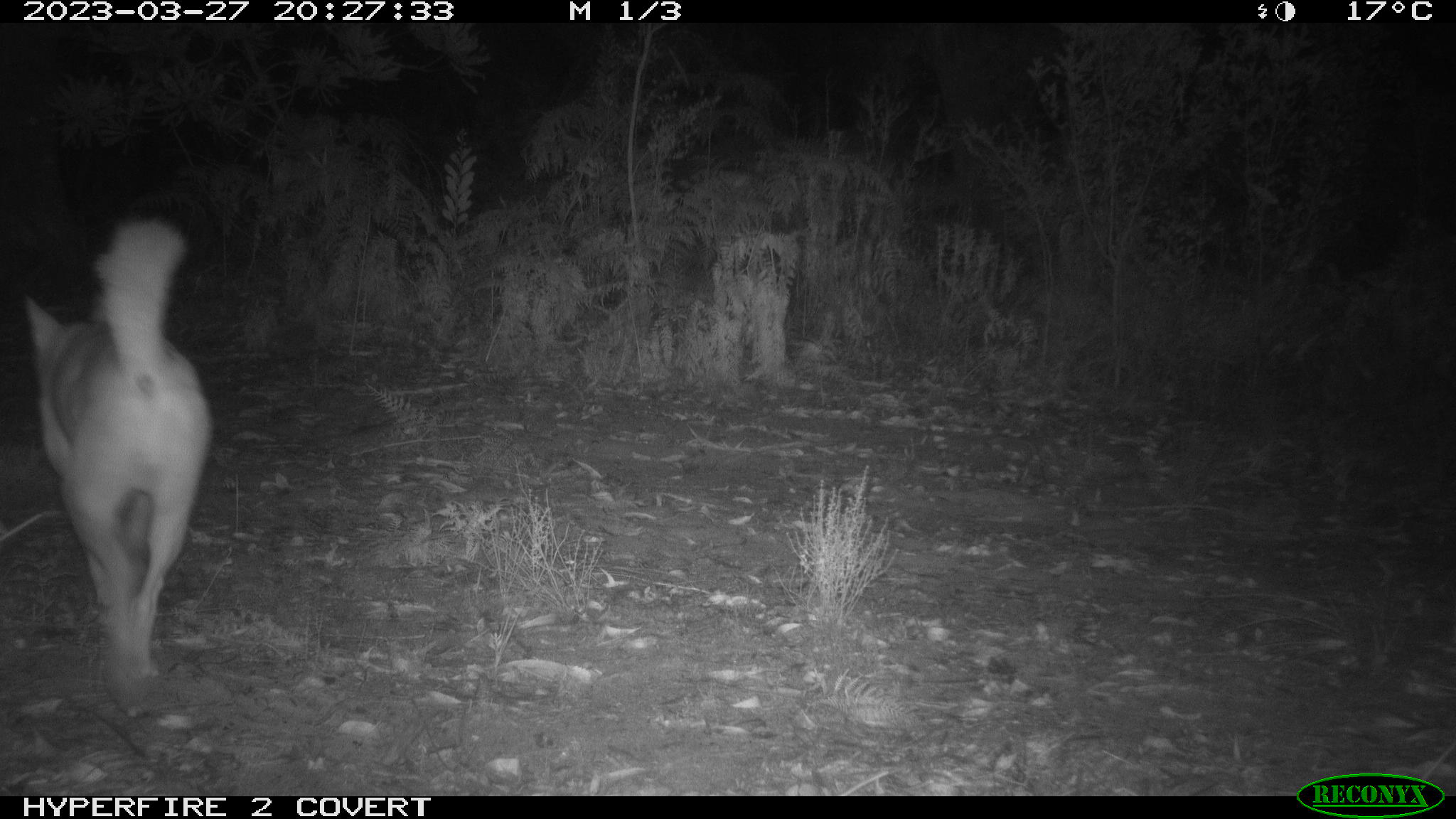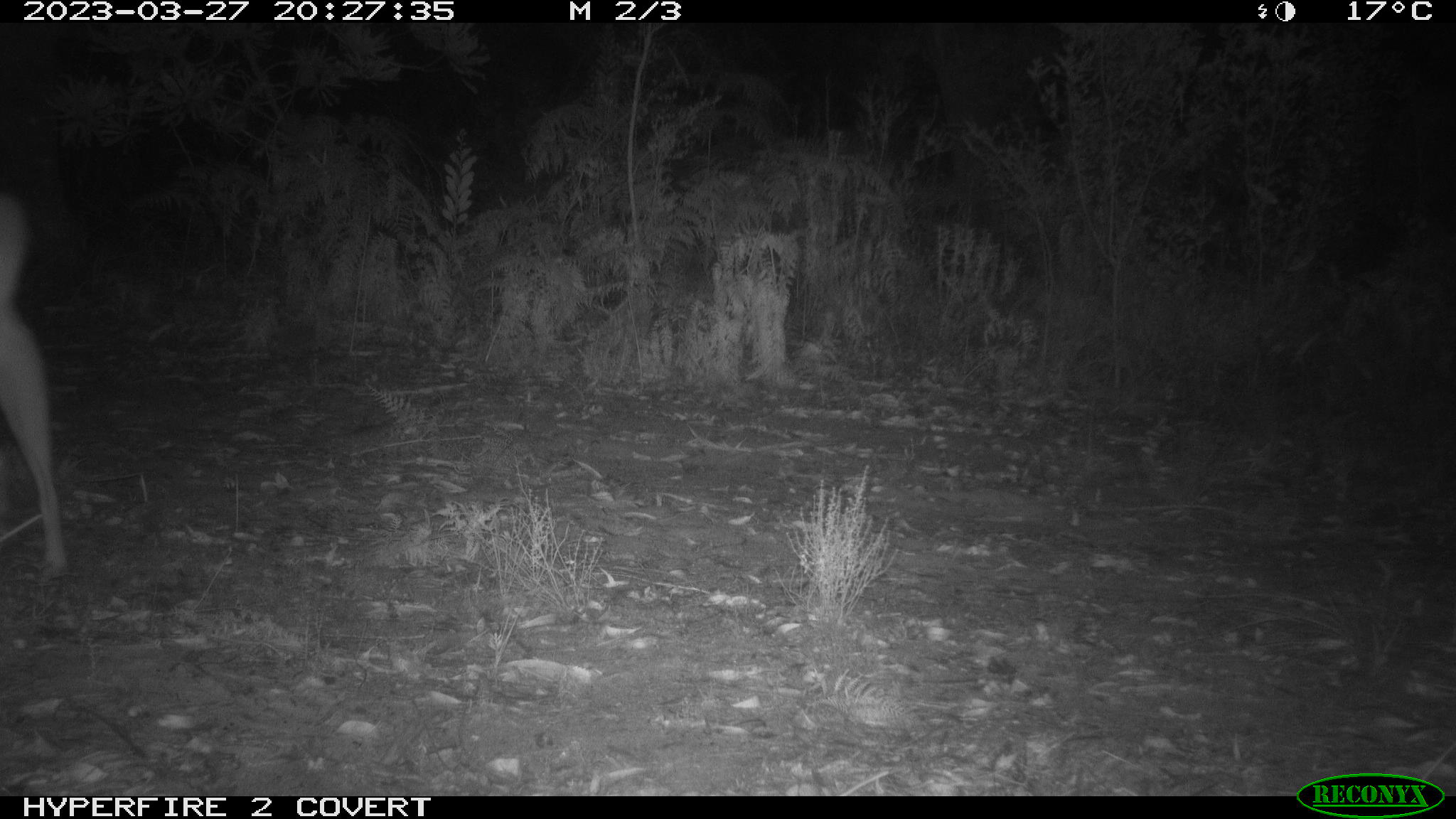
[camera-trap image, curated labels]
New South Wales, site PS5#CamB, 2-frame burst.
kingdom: Animalia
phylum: Chordata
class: Mammalia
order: Carnivora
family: Canidae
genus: Canis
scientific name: Canis familiaris dingo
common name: dingo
Dingo (Canis familiaris dingo).